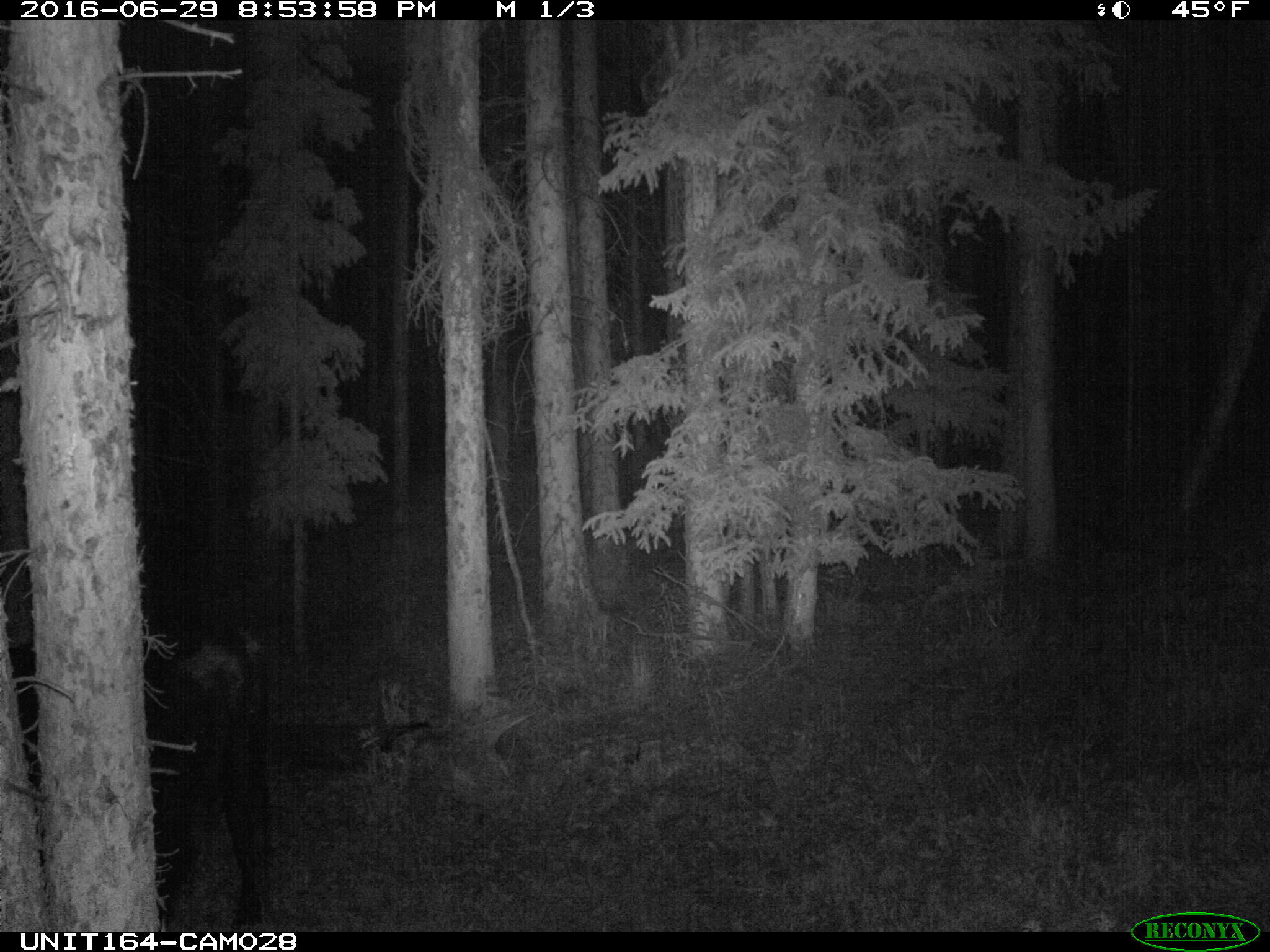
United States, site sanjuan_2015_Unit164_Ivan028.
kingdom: Animalia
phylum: Chordata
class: Mammalia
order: Artiodactyla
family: Bovidae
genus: Bos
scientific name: Bos taurus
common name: domestic cow